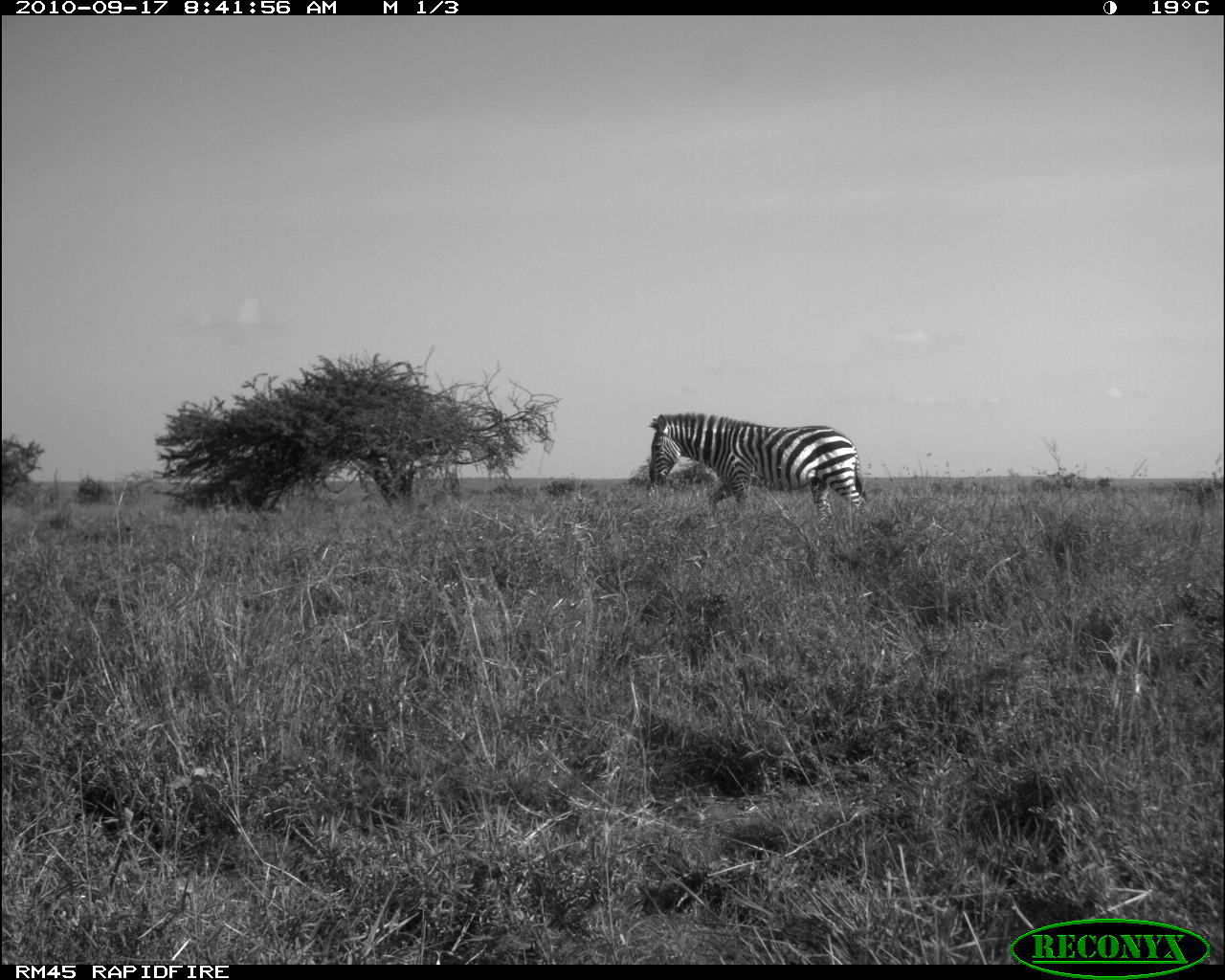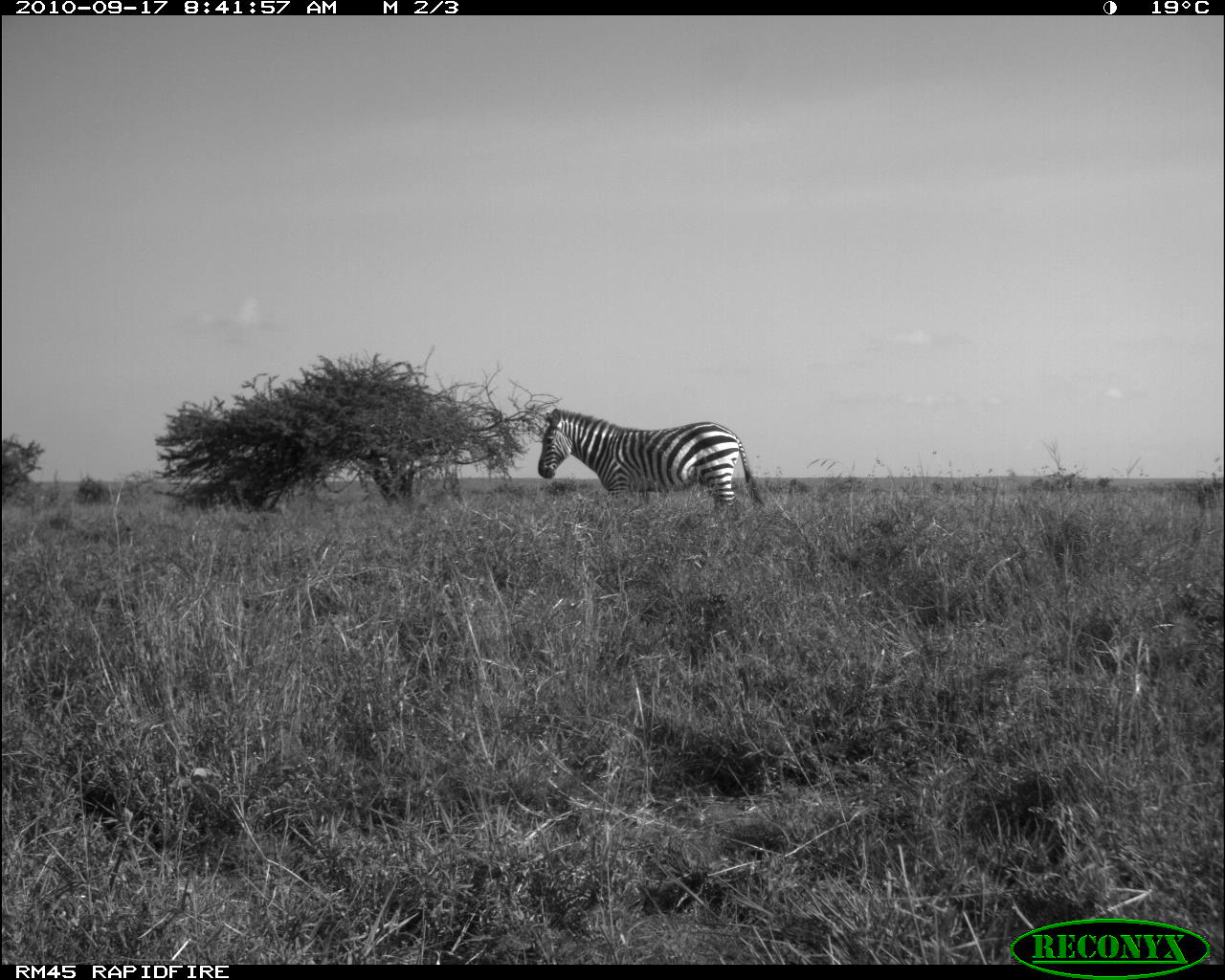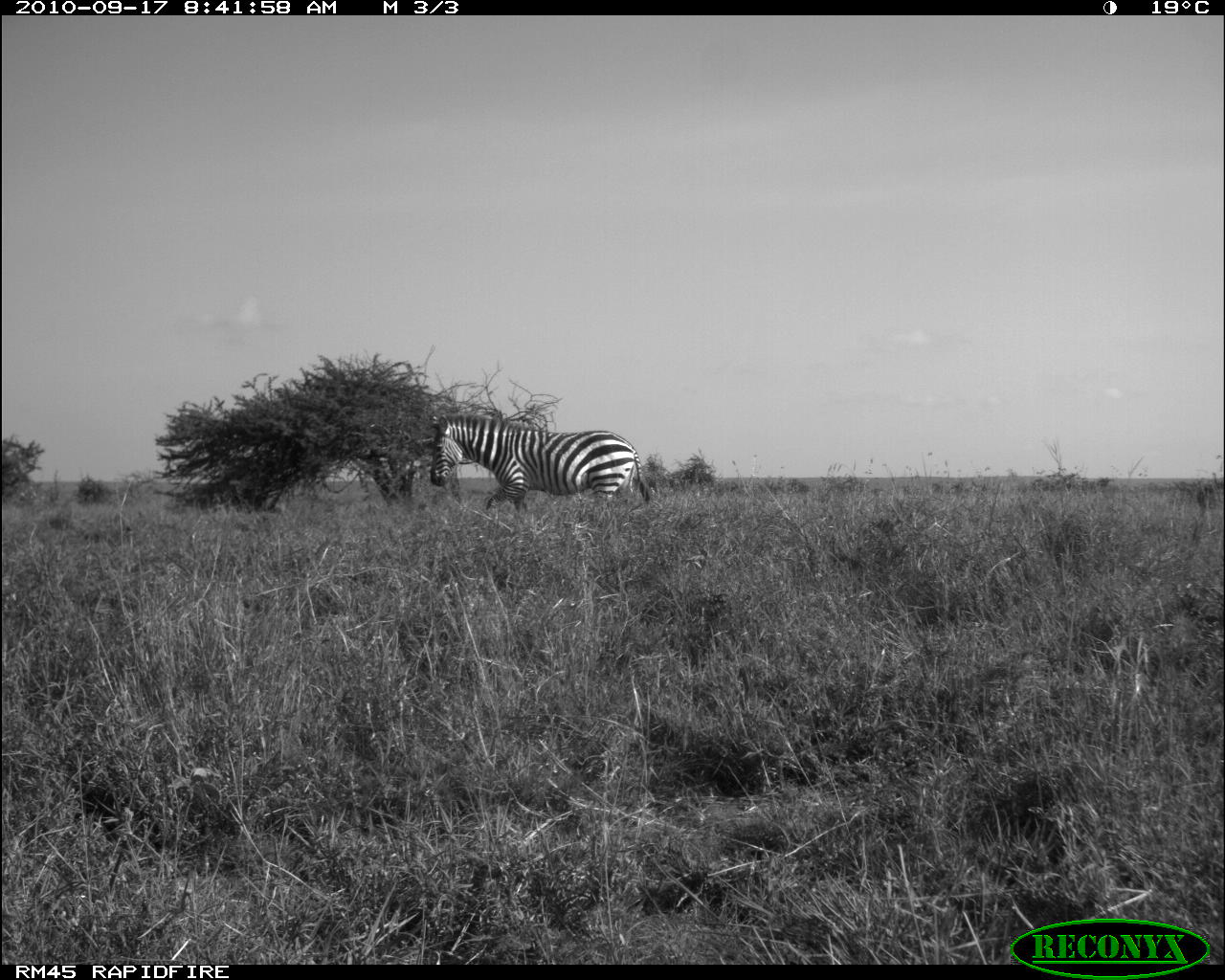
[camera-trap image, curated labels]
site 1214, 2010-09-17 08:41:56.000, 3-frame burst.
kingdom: Animalia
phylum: Chordata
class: Mammalia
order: Perissodactyla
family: Equidae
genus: Equus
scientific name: Equus quagga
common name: plains zebra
Equus quagga (plains zebra), count 1.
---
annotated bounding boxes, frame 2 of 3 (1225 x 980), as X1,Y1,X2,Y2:
equus quagga: 537,407,766,507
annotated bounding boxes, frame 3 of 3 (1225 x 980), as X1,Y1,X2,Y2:
equus quagga: 429,412,651,513